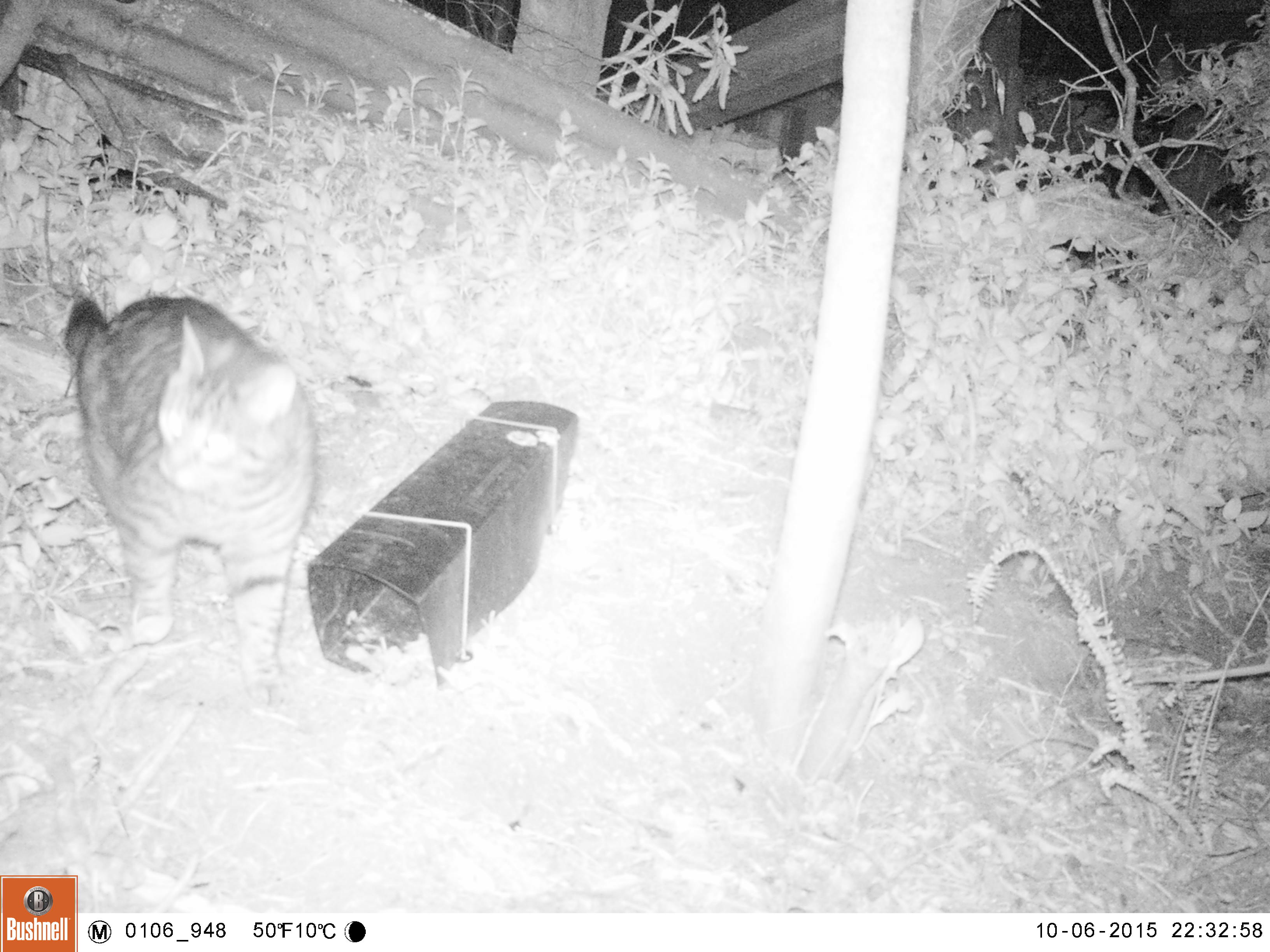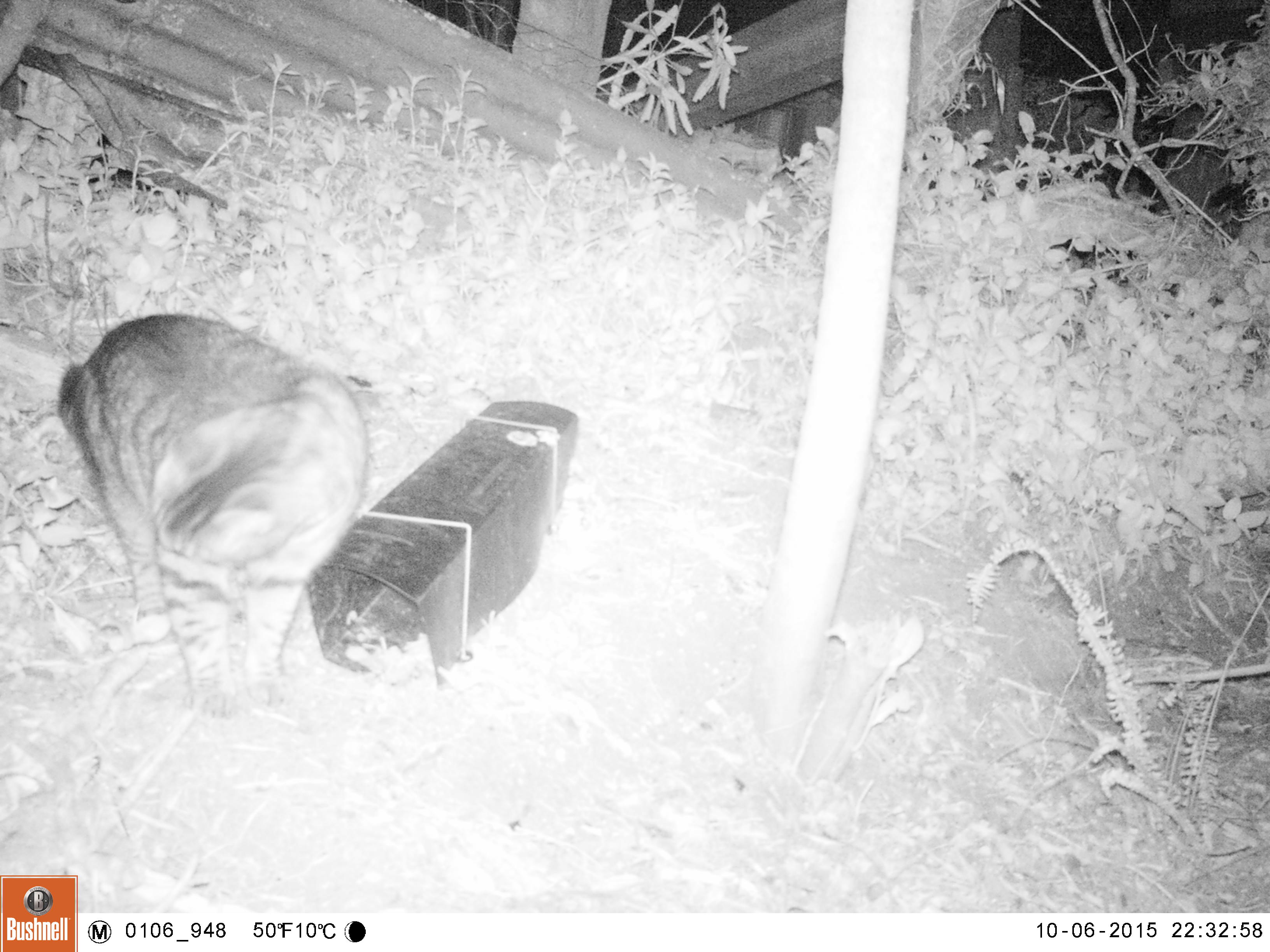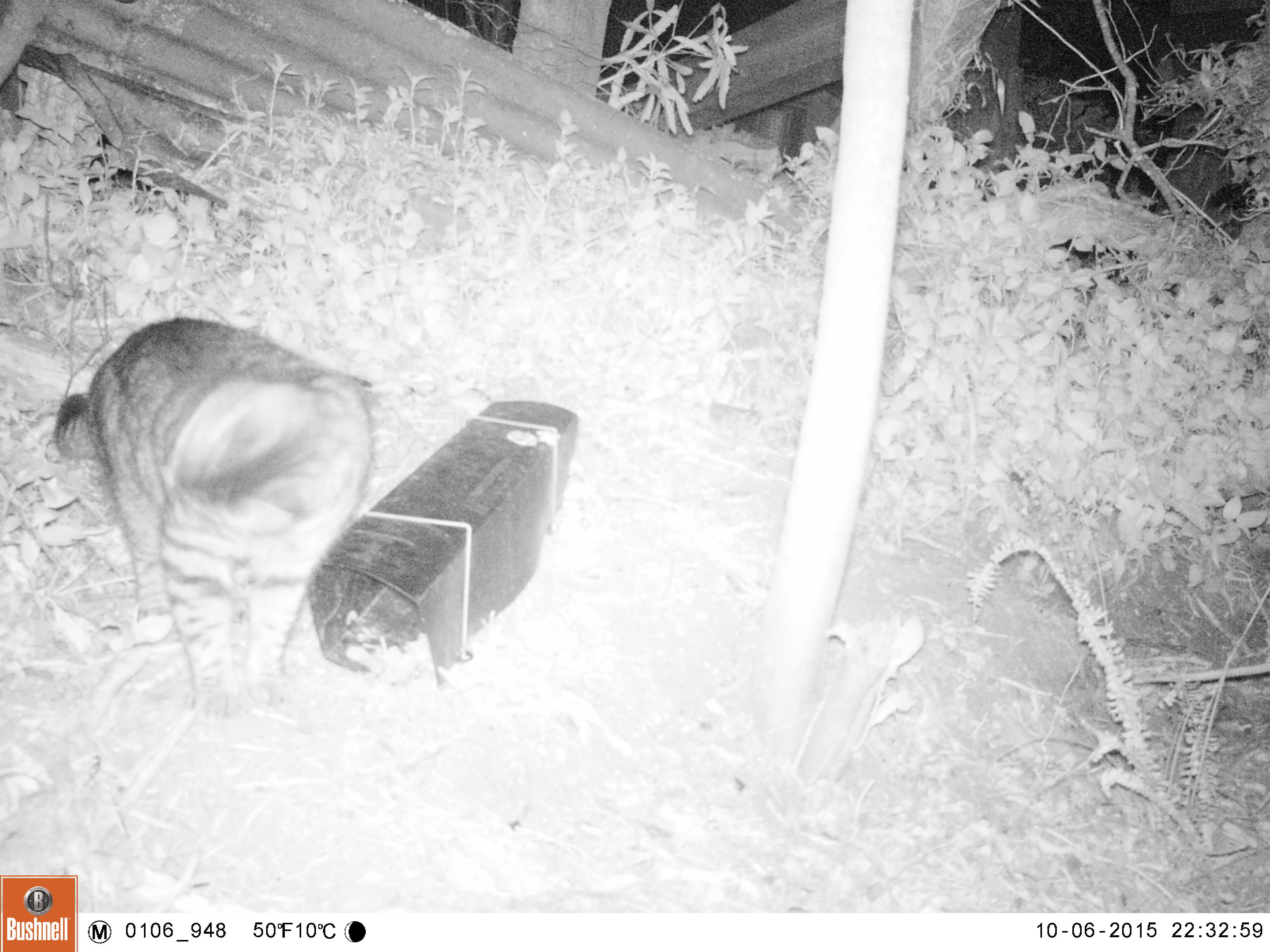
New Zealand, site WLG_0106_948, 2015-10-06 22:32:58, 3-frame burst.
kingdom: Animalia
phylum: Chordata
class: Mammalia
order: Carnivora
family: Felidae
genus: Felis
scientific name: Felis catus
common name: domestic cat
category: cat